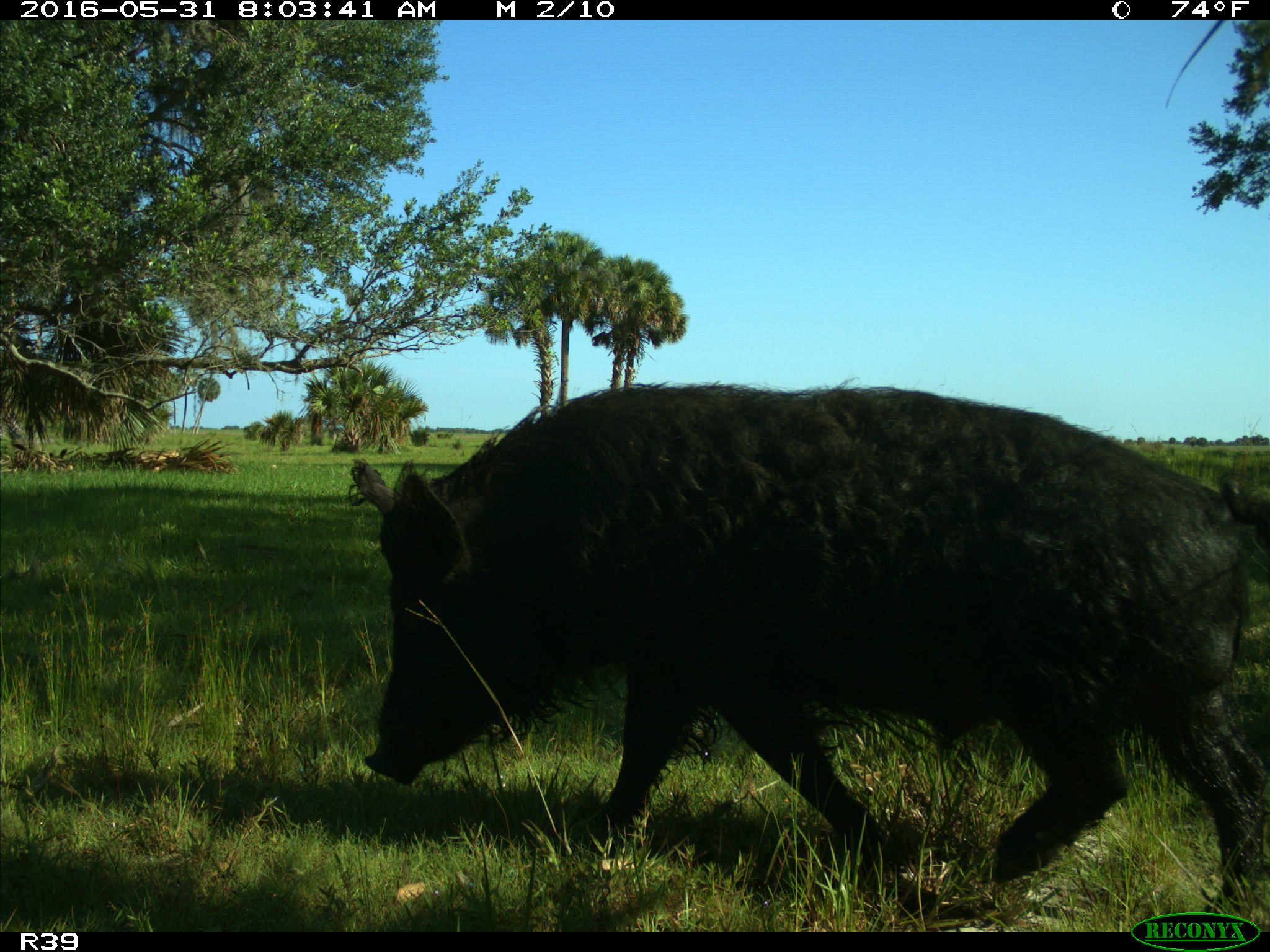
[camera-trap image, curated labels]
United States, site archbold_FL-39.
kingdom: Animalia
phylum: Chordata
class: Mammalia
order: Artiodactyla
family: Suidae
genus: Sus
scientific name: Sus scrofa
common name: wild boar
Sus scrofa (wild boar).